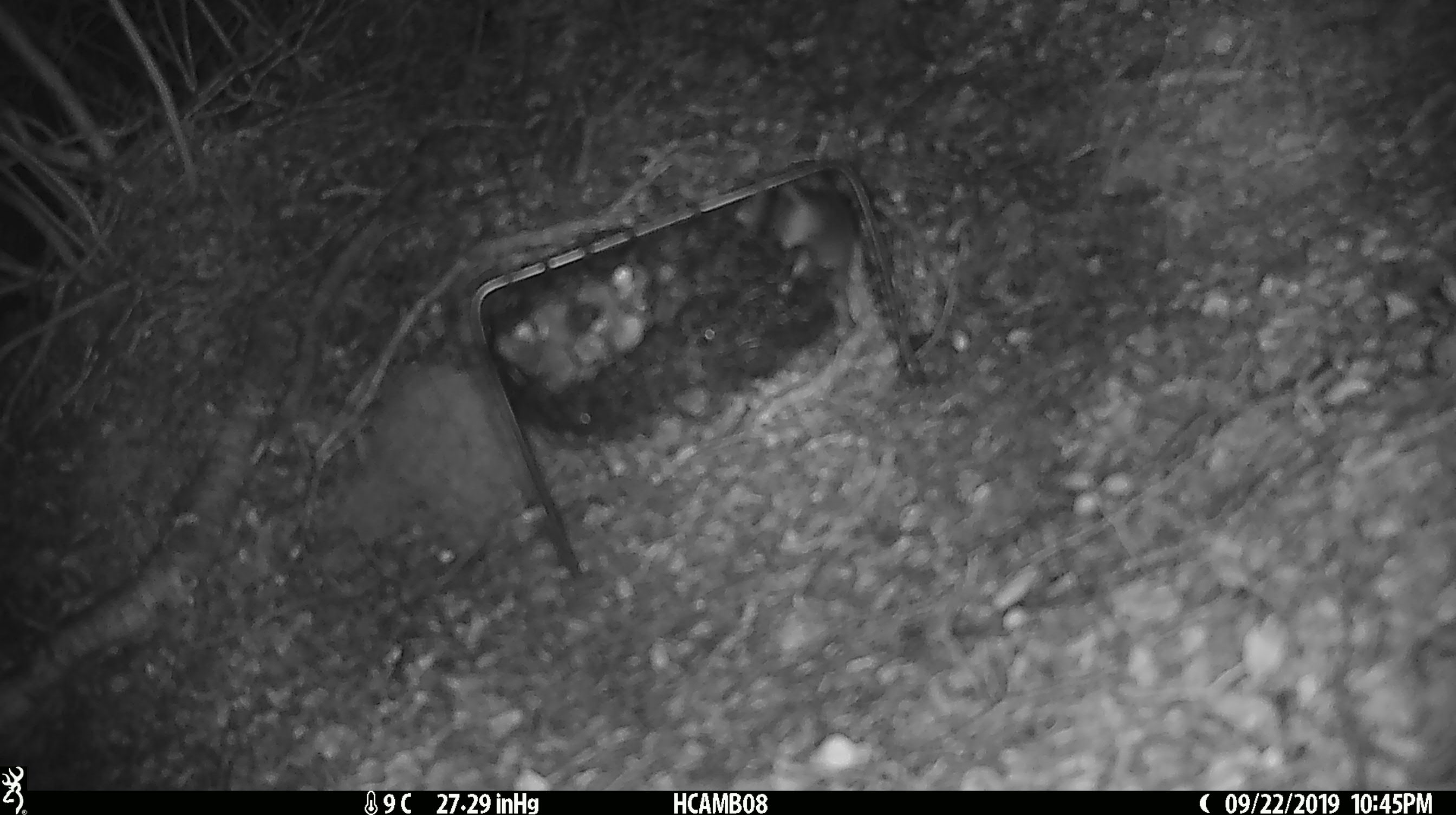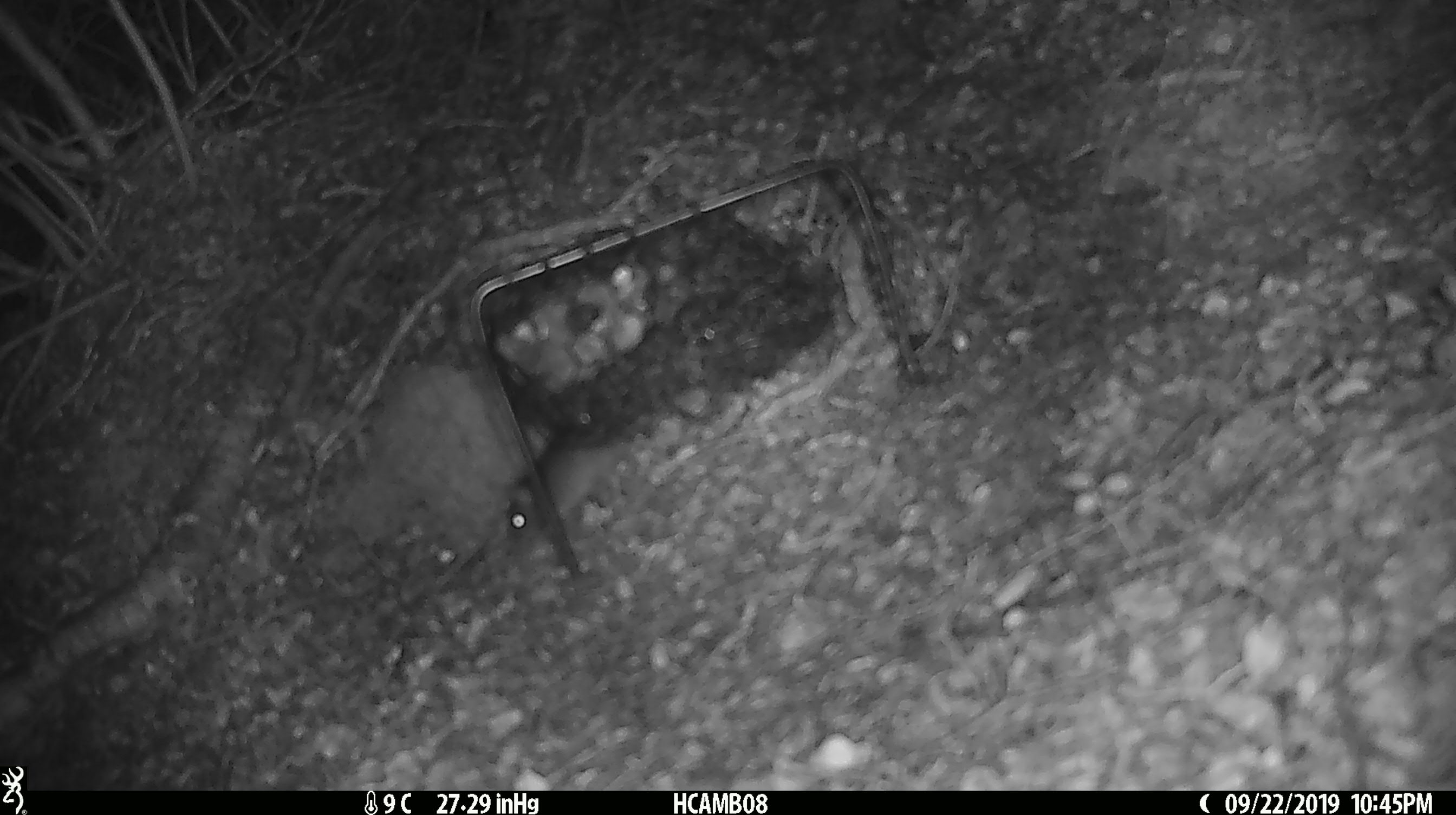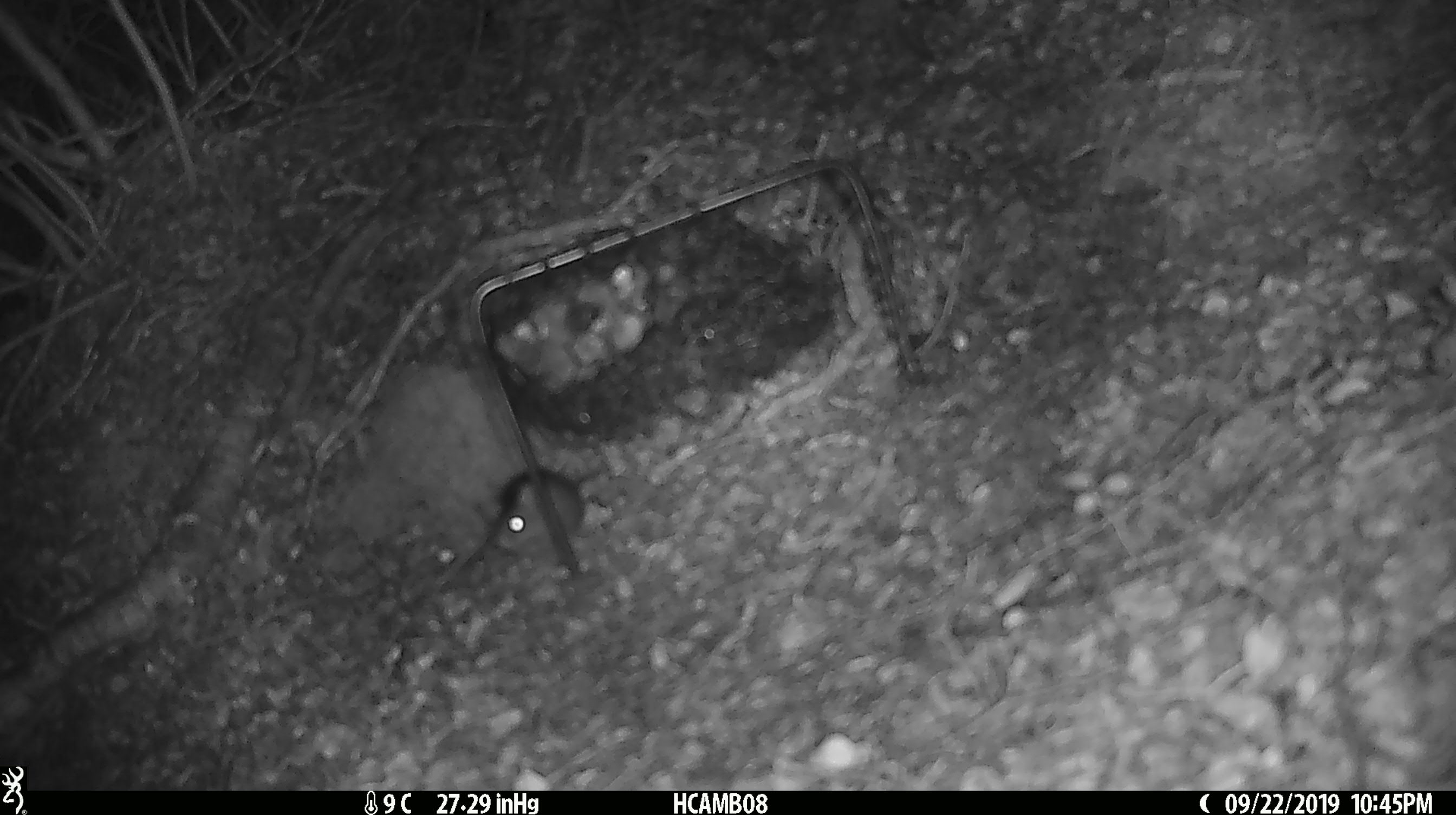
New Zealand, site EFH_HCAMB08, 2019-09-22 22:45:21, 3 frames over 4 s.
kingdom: Animalia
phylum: Chordata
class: Mammalia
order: Rodentia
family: Muridae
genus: Mus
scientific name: Mus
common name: mouse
Mouse (Mus).